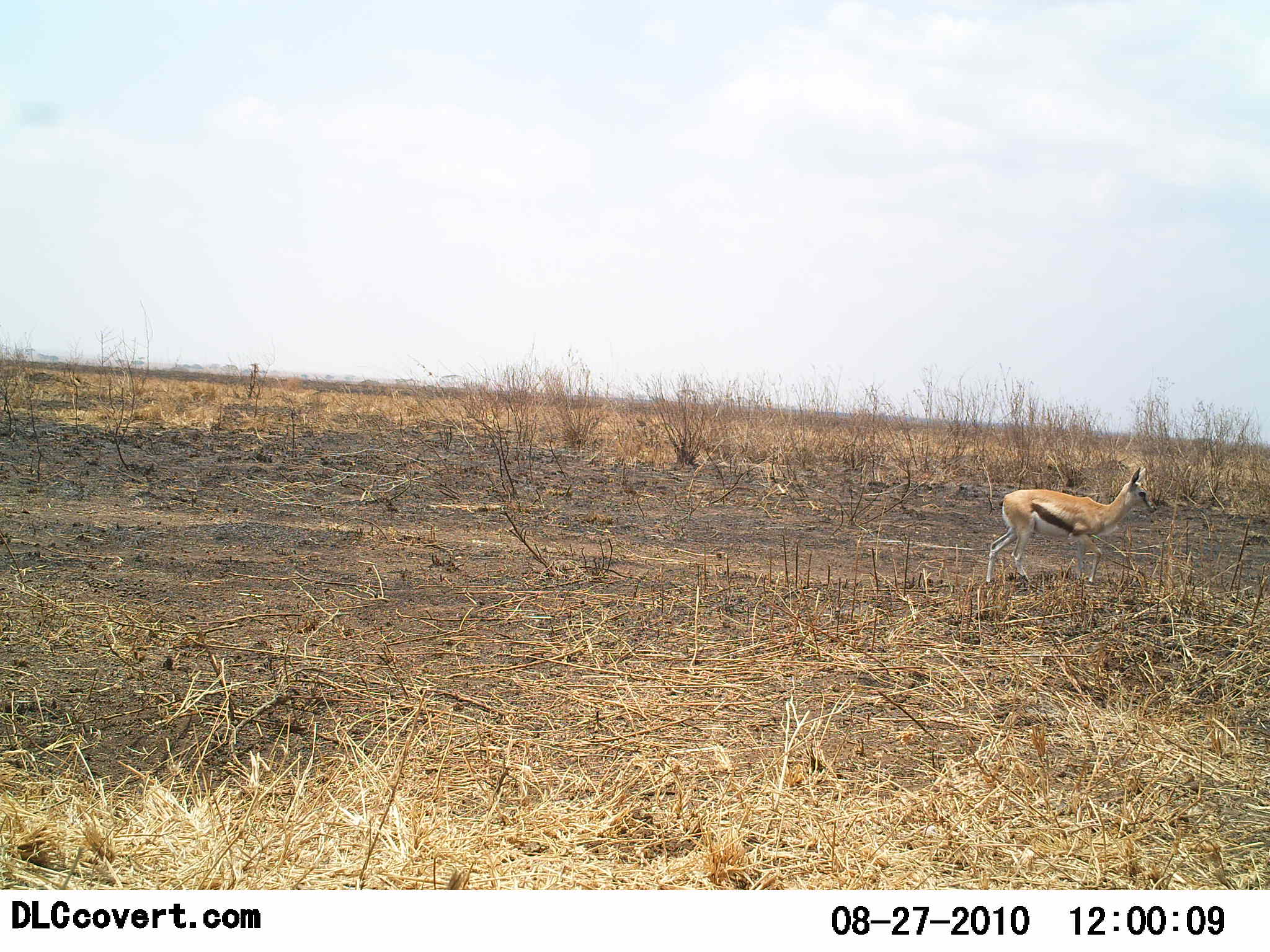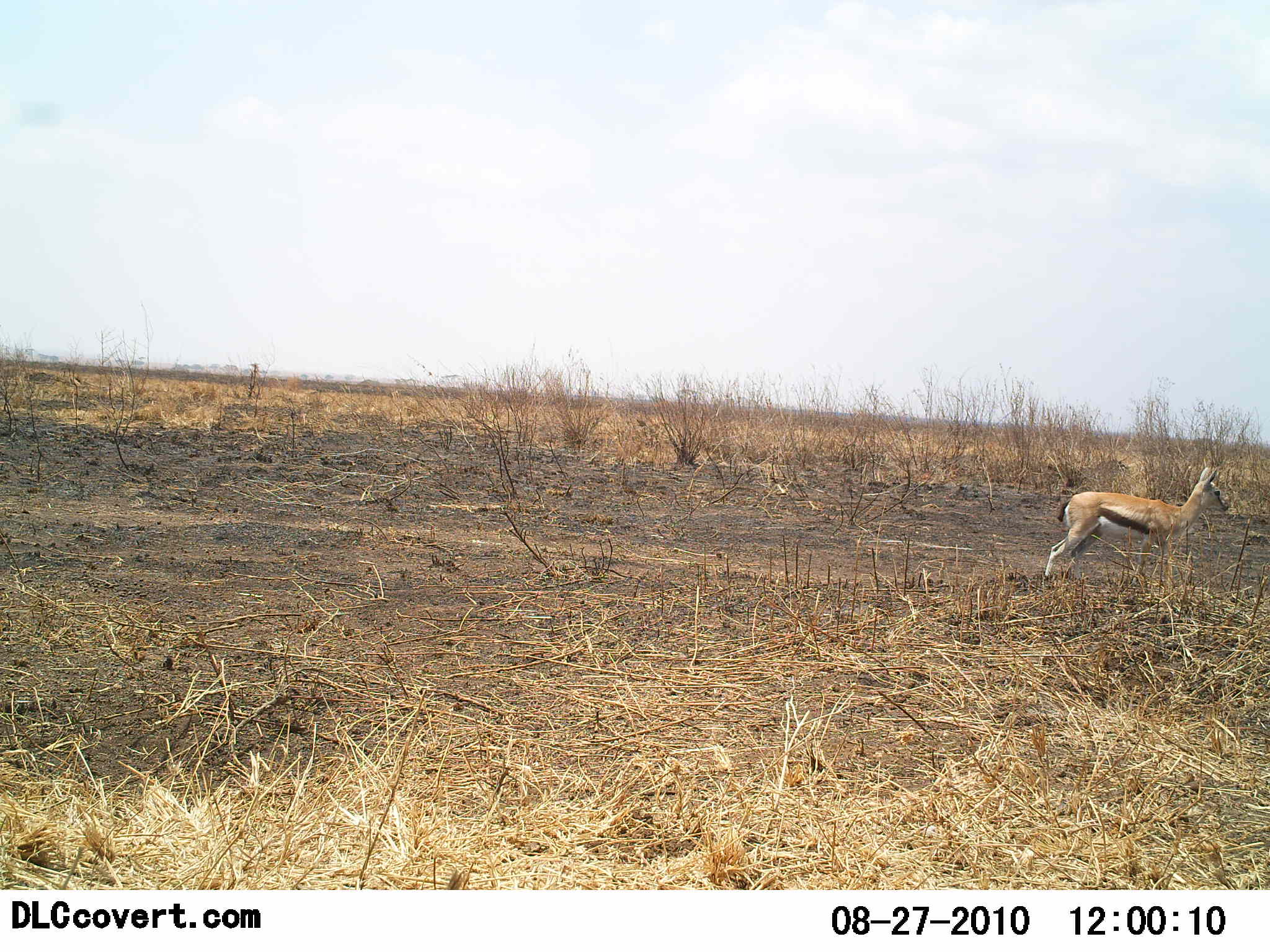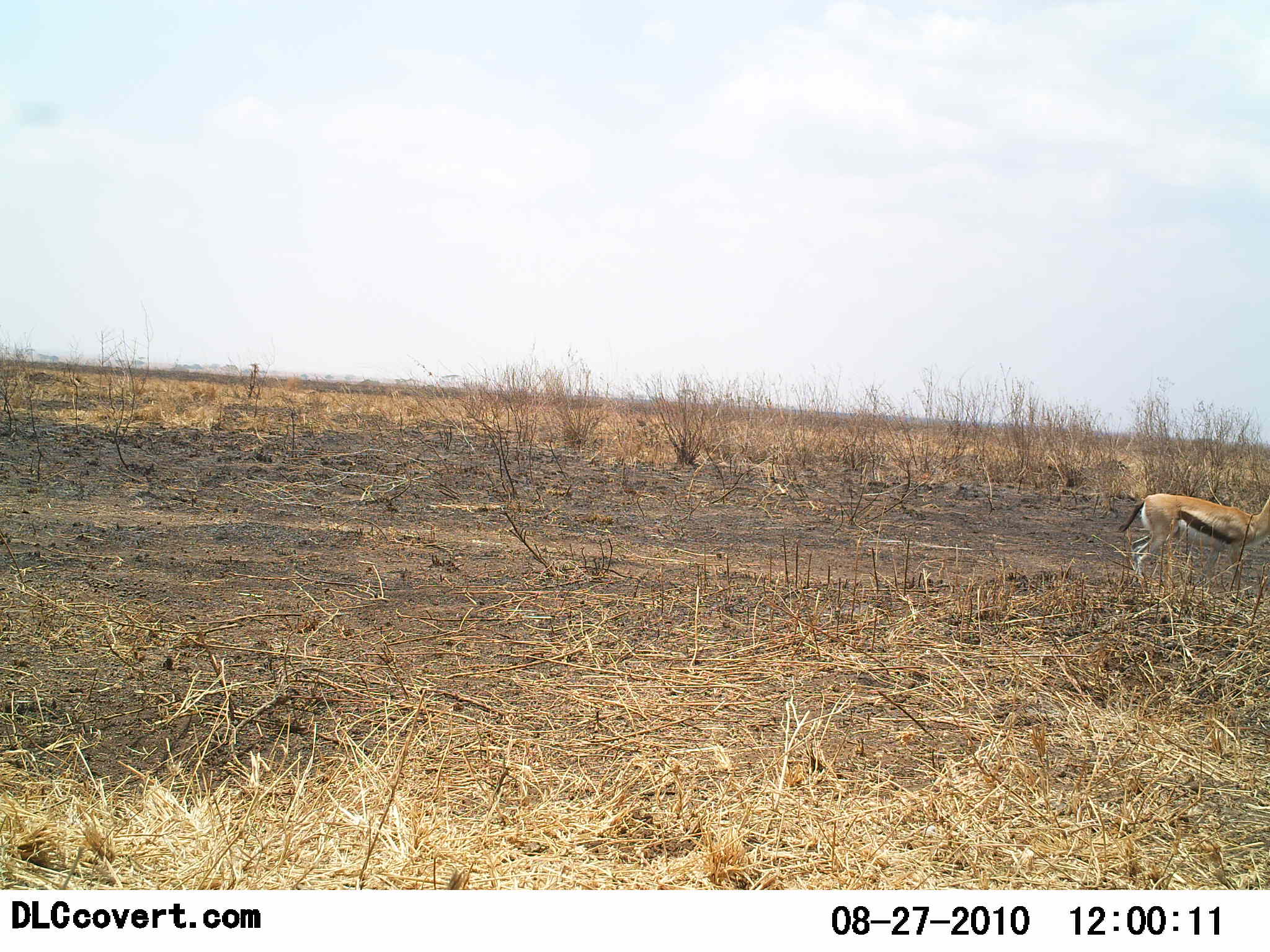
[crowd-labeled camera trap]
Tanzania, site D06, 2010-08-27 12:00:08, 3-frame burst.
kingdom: Animalia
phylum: Chordata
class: Mammalia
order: Artiodactyla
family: Bovidae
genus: Eudorcas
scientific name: Eudorcas thomsonii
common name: thomson's gazelle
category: gazellethomsons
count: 1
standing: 8%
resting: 0%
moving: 92%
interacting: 0%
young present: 0%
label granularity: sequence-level